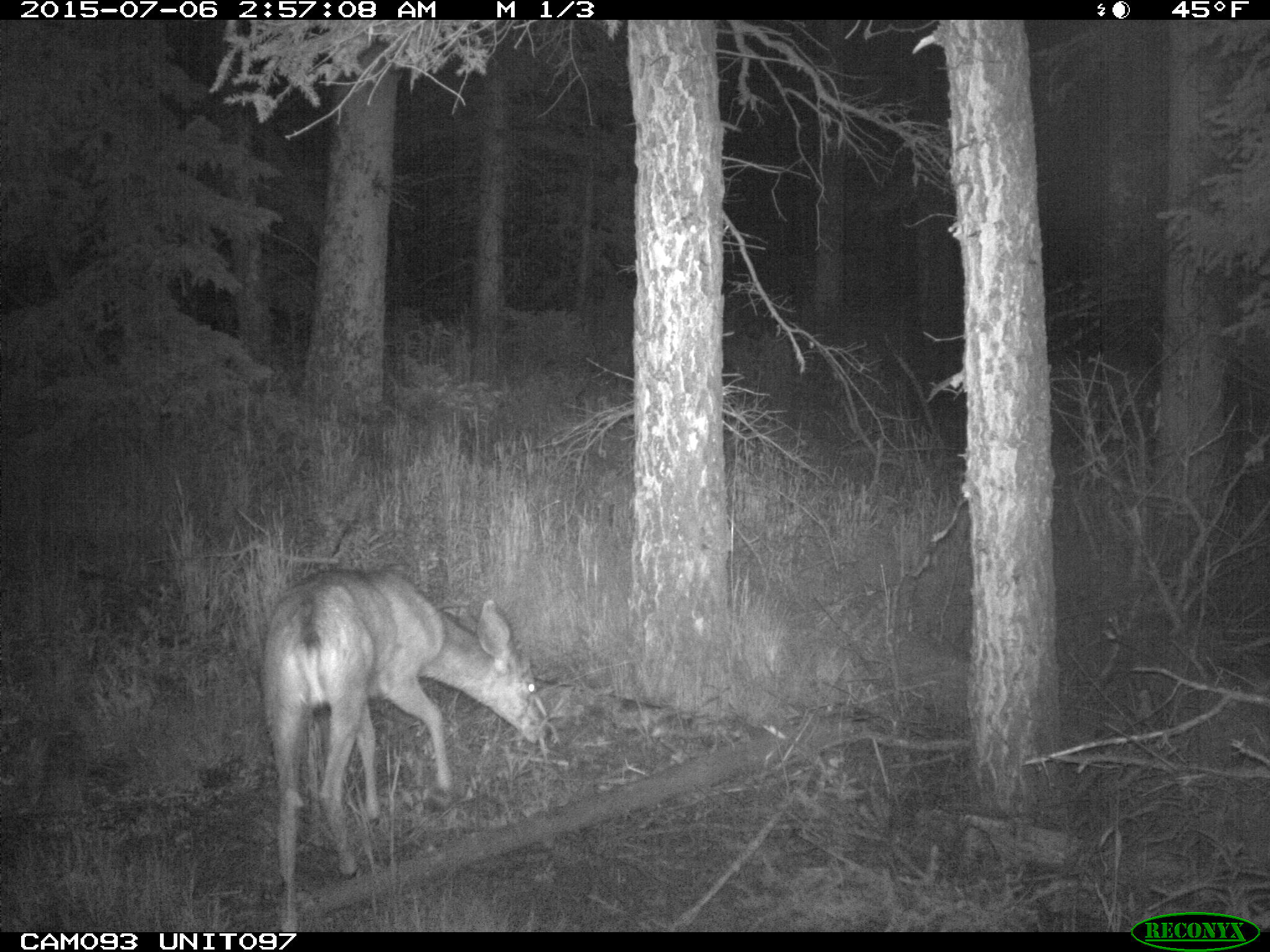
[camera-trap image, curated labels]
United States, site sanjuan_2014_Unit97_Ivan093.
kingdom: Animalia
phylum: Chordata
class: Mammalia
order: Artiodactyla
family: Cervidae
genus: Odocoileus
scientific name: Odocoileus hemionus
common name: mule deer